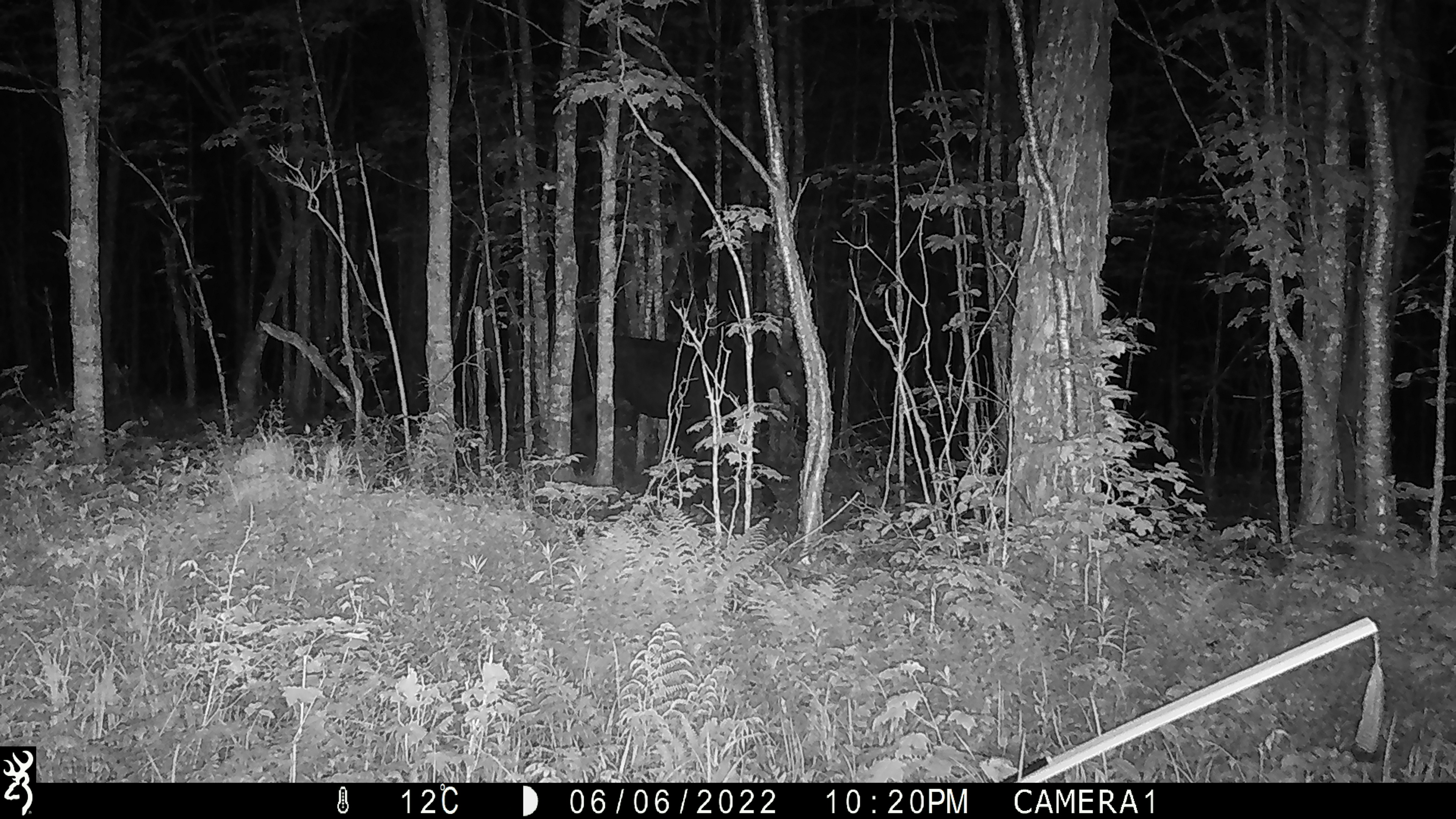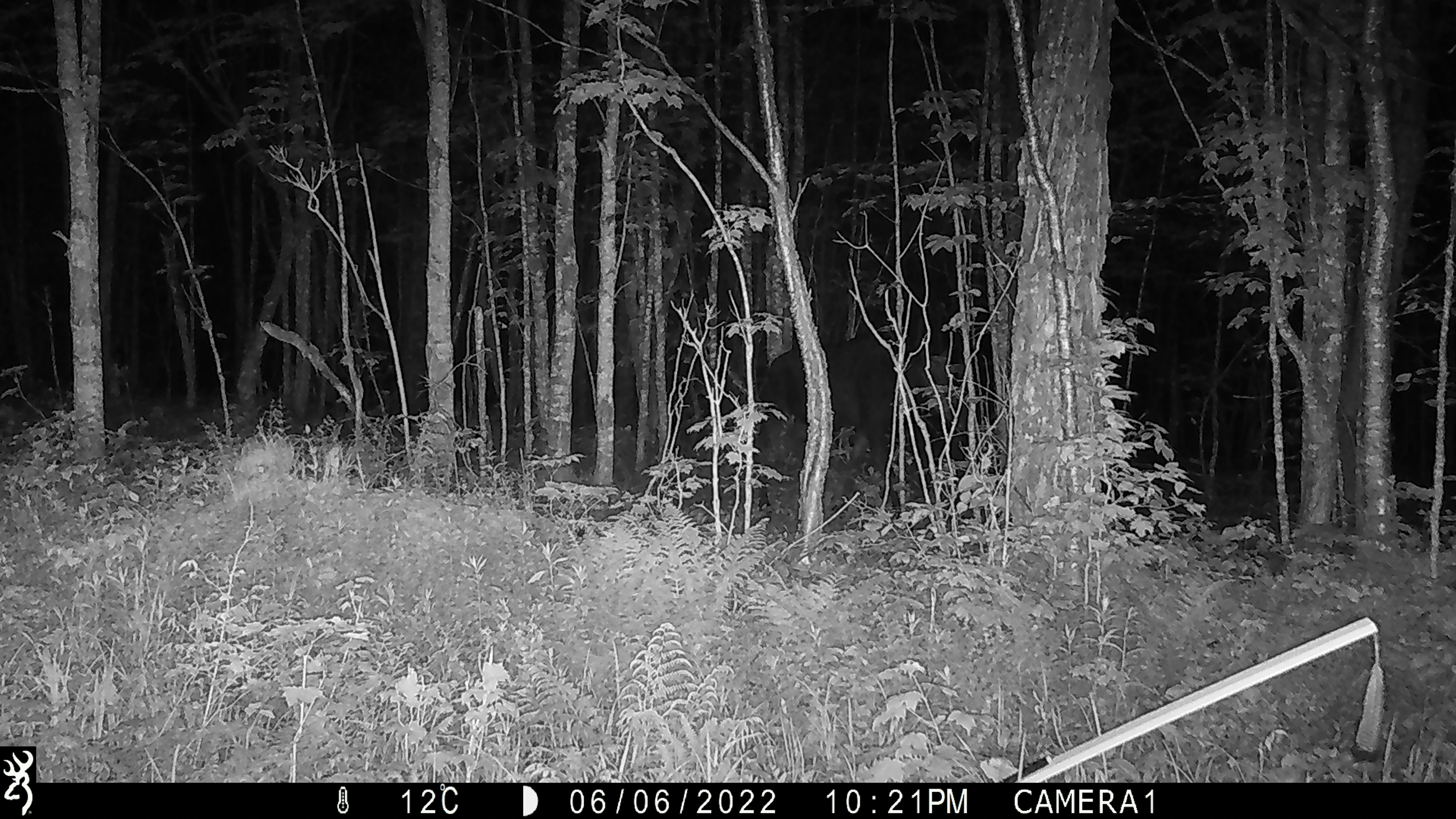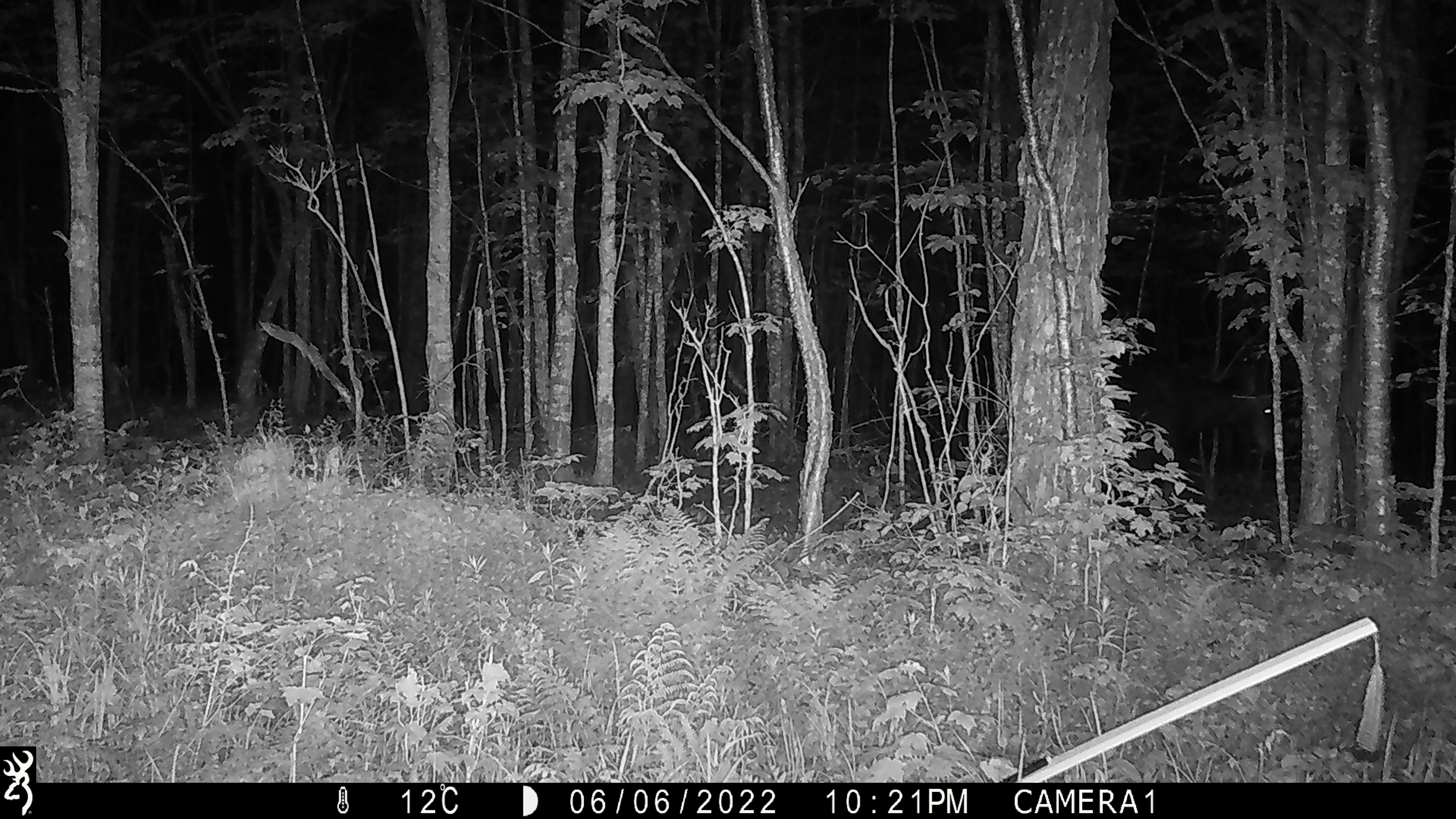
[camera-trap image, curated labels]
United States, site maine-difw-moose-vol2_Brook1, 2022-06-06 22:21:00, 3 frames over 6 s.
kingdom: Animalia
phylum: Chordata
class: Mammalia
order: Artiodactyla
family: Cervidae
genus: Alces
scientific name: Alces alces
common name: moose